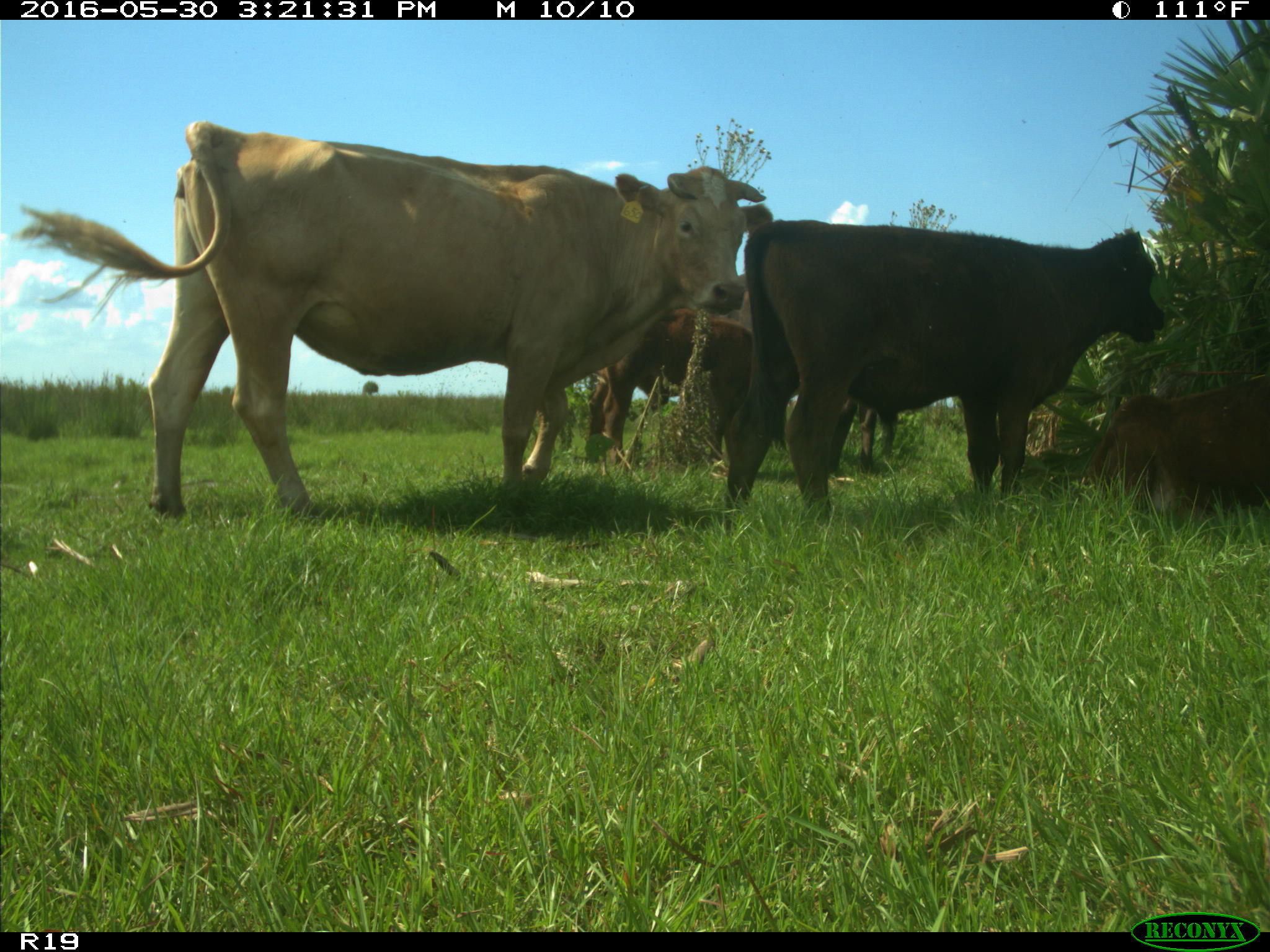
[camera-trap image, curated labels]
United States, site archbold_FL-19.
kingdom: Animalia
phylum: Chordata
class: Mammalia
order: Artiodactyla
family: Bovidae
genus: Bos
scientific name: Bos taurus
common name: domestic cow